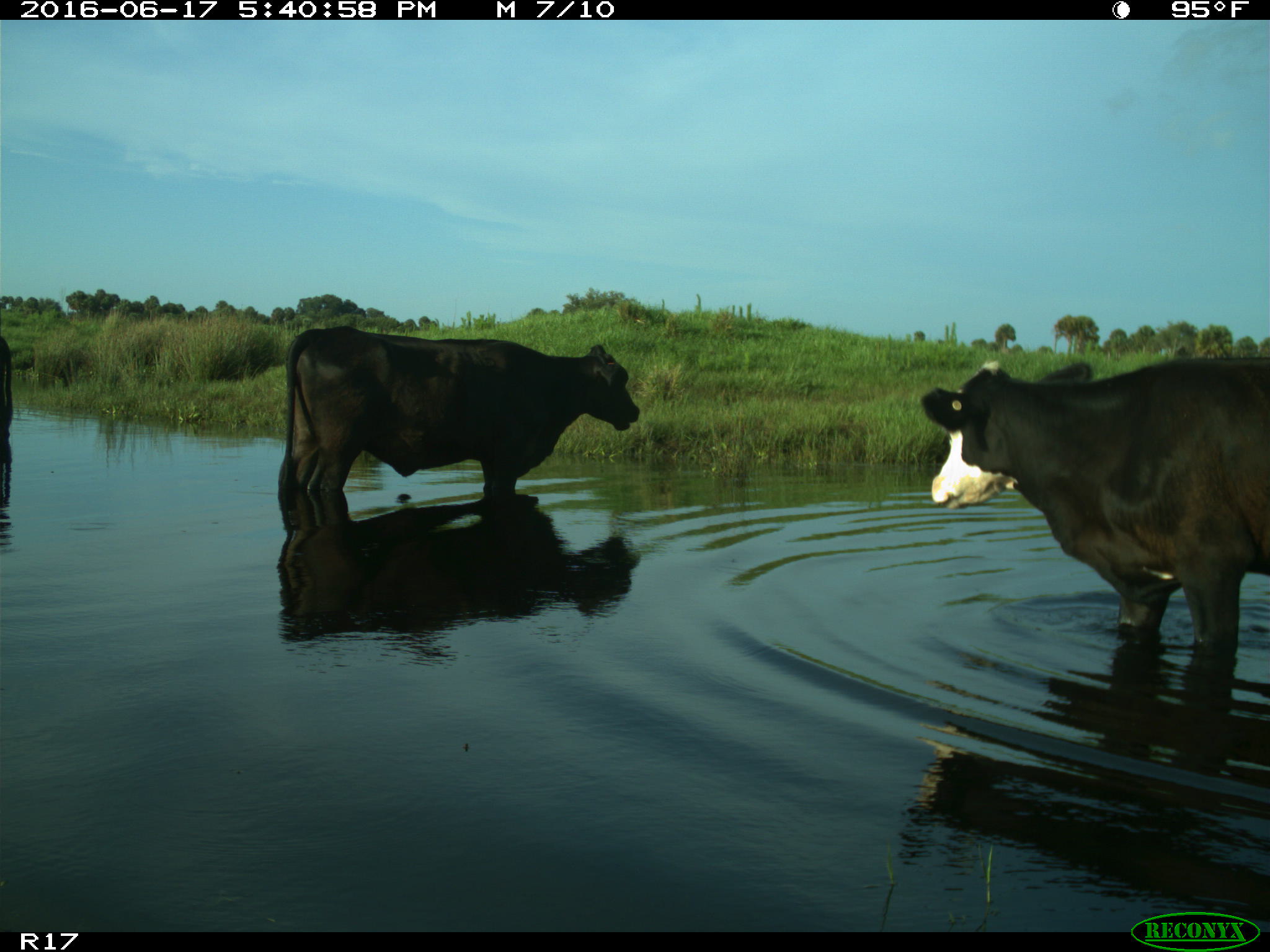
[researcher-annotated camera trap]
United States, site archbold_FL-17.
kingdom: Animalia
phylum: Chordata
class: Mammalia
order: Artiodactyla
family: Bovidae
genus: Bos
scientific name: Bos taurus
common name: domestic cow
Bos taurus (domestic cow).